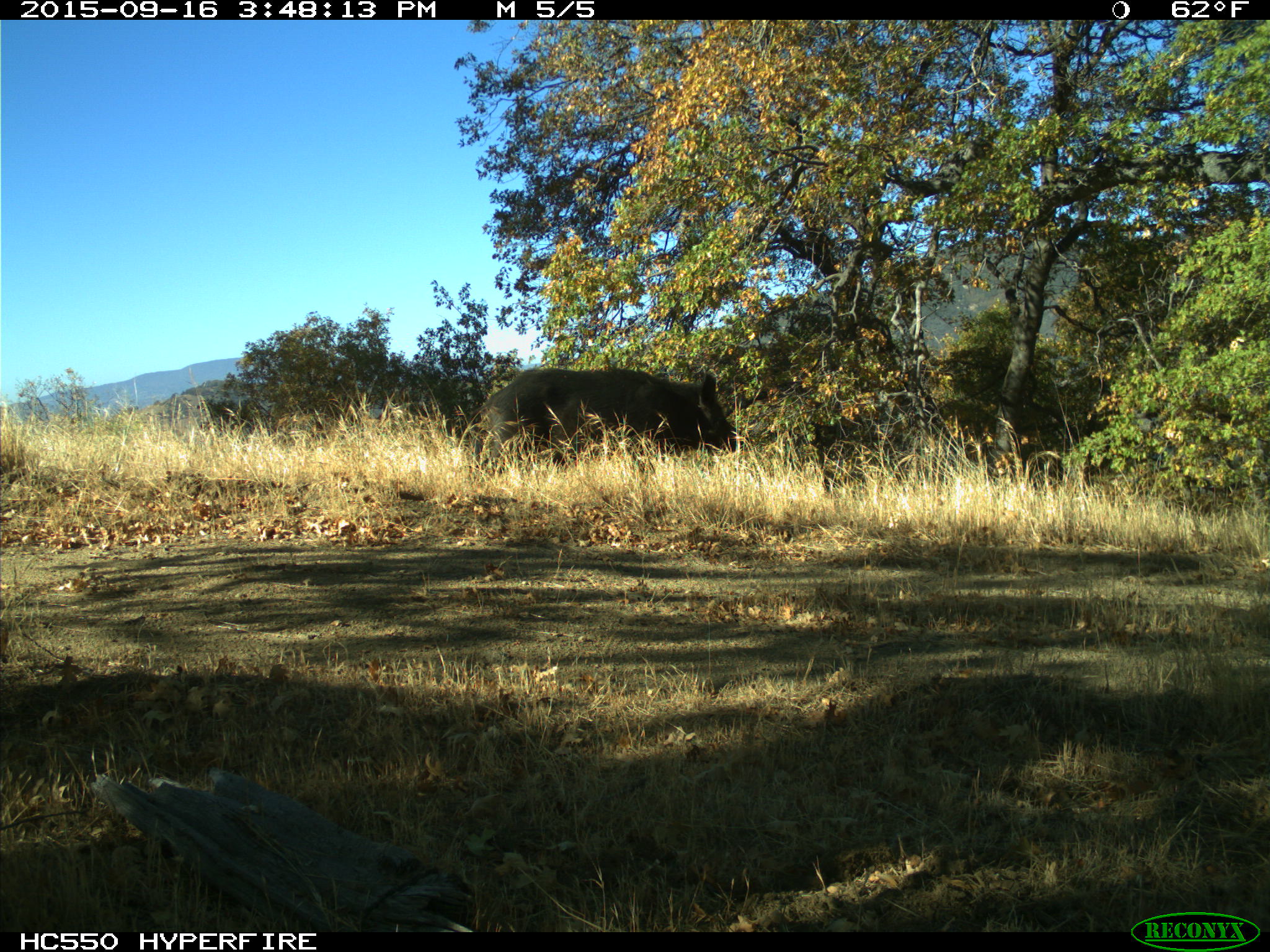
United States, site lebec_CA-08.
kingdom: Animalia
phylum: Chordata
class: Mammalia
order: Artiodactyla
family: Suidae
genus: Sus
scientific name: Sus scrofa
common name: wild boar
Sus scrofa (wild boar).